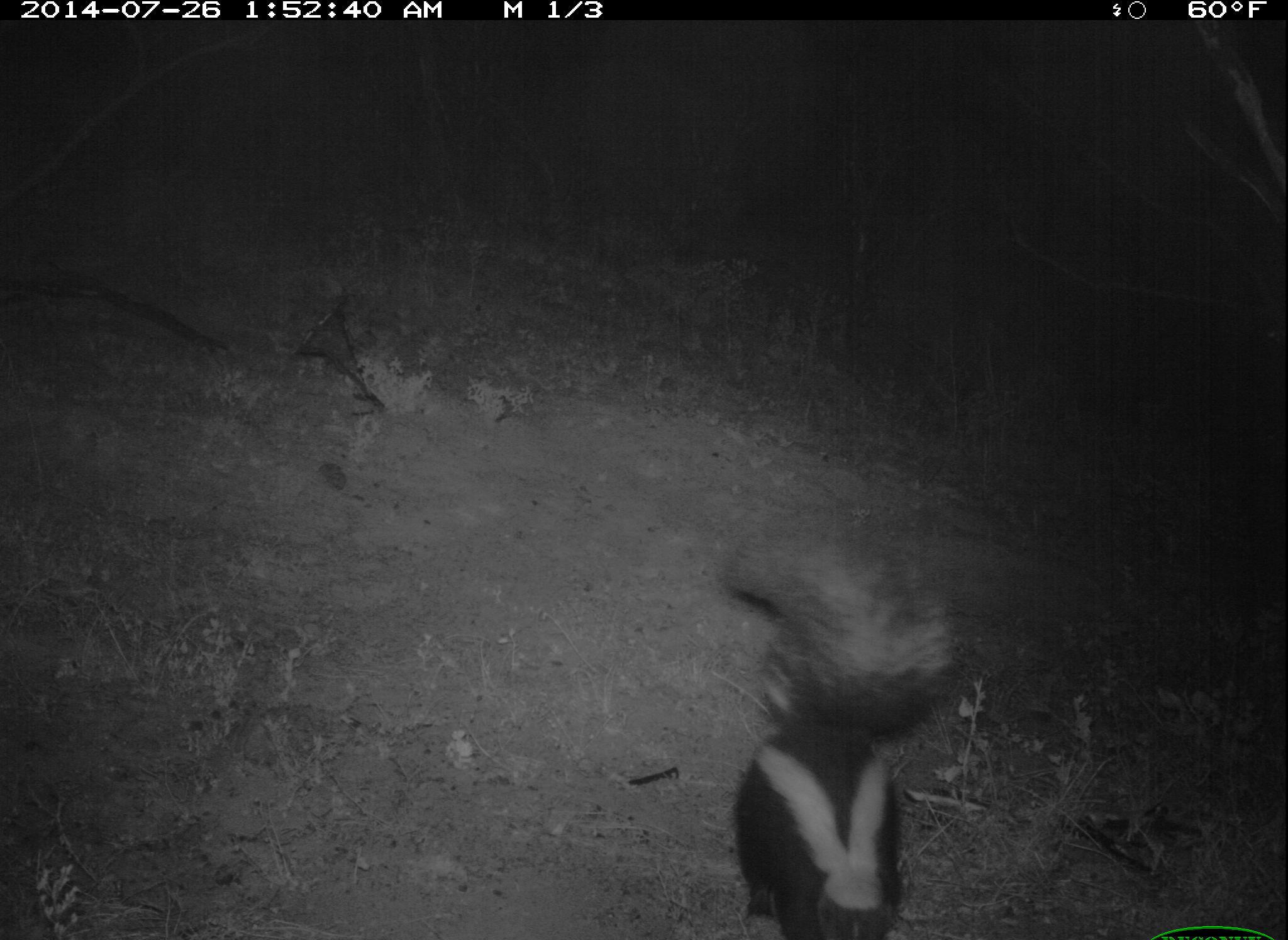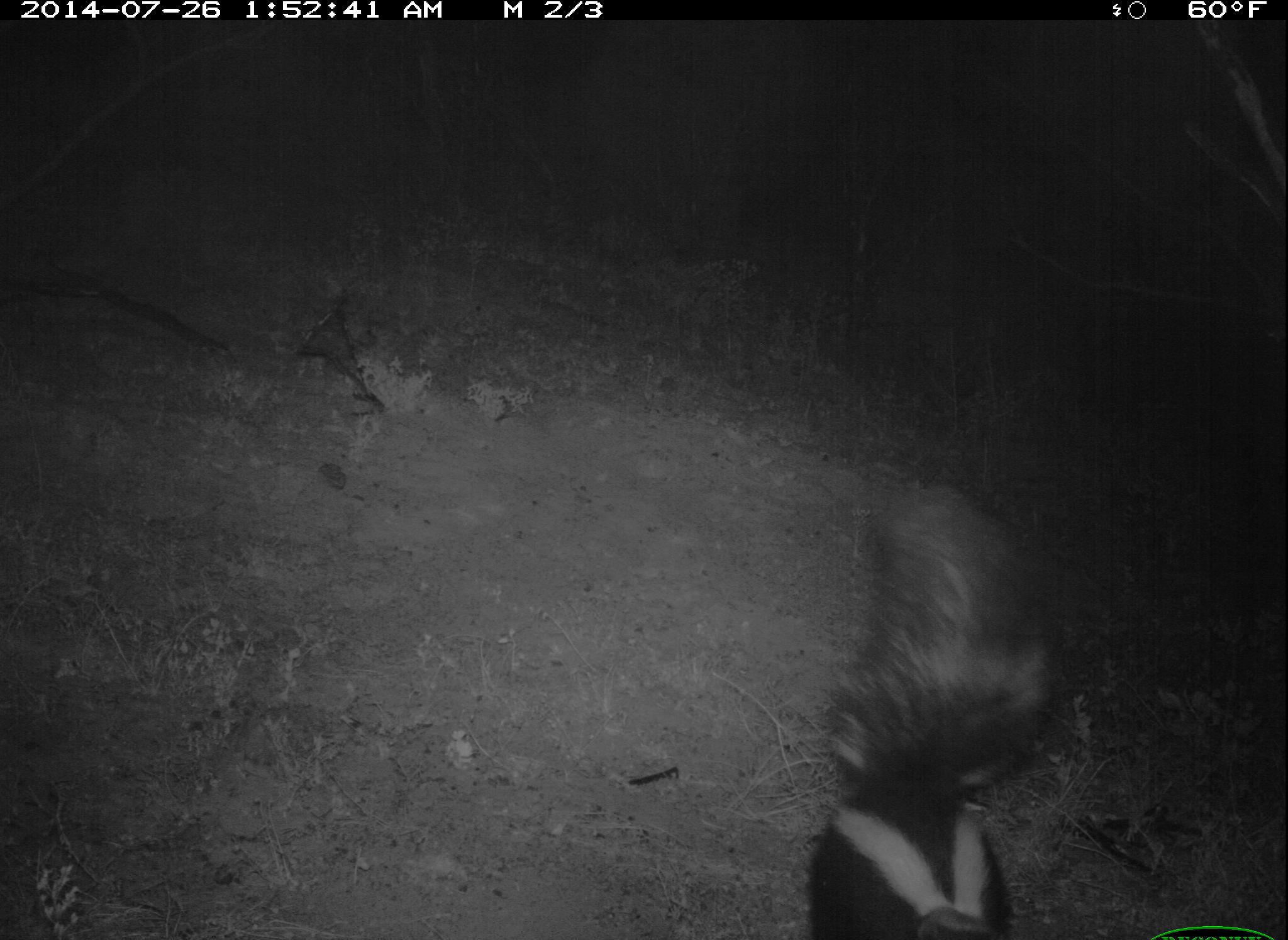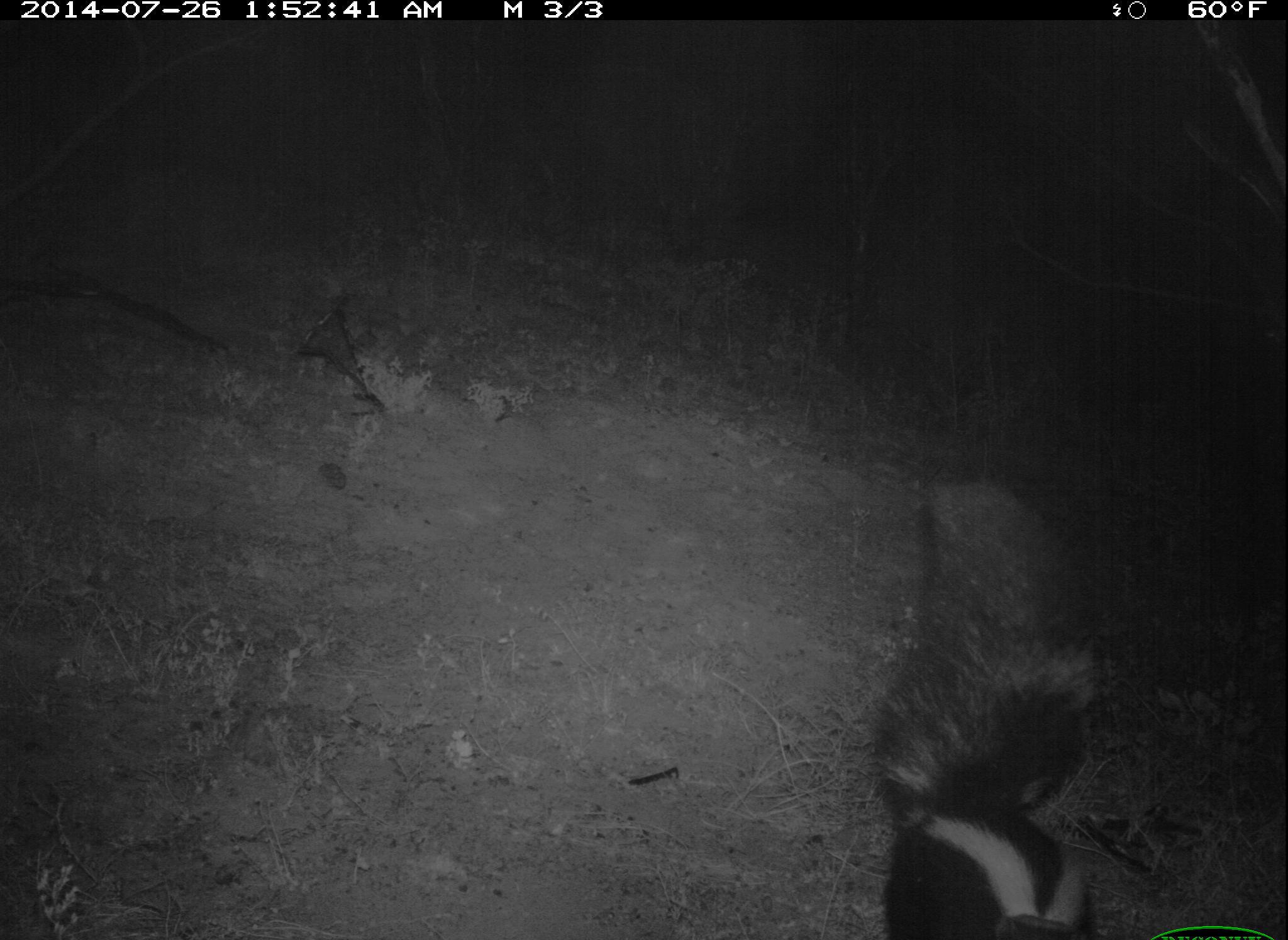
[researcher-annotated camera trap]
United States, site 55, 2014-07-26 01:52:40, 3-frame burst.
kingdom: Animalia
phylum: Chordata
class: Mammalia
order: Carnivora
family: Mephitidae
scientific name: Mephitidae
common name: skunk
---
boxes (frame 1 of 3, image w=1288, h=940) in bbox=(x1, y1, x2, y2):
skunk: bbox=(723, 517, 961, 940)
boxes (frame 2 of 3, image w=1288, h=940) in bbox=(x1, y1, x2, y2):
skunk: bbox=(808, 481, 1080, 940)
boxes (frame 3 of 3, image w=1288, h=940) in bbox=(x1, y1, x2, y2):
skunk: bbox=(869, 479, 1108, 940)